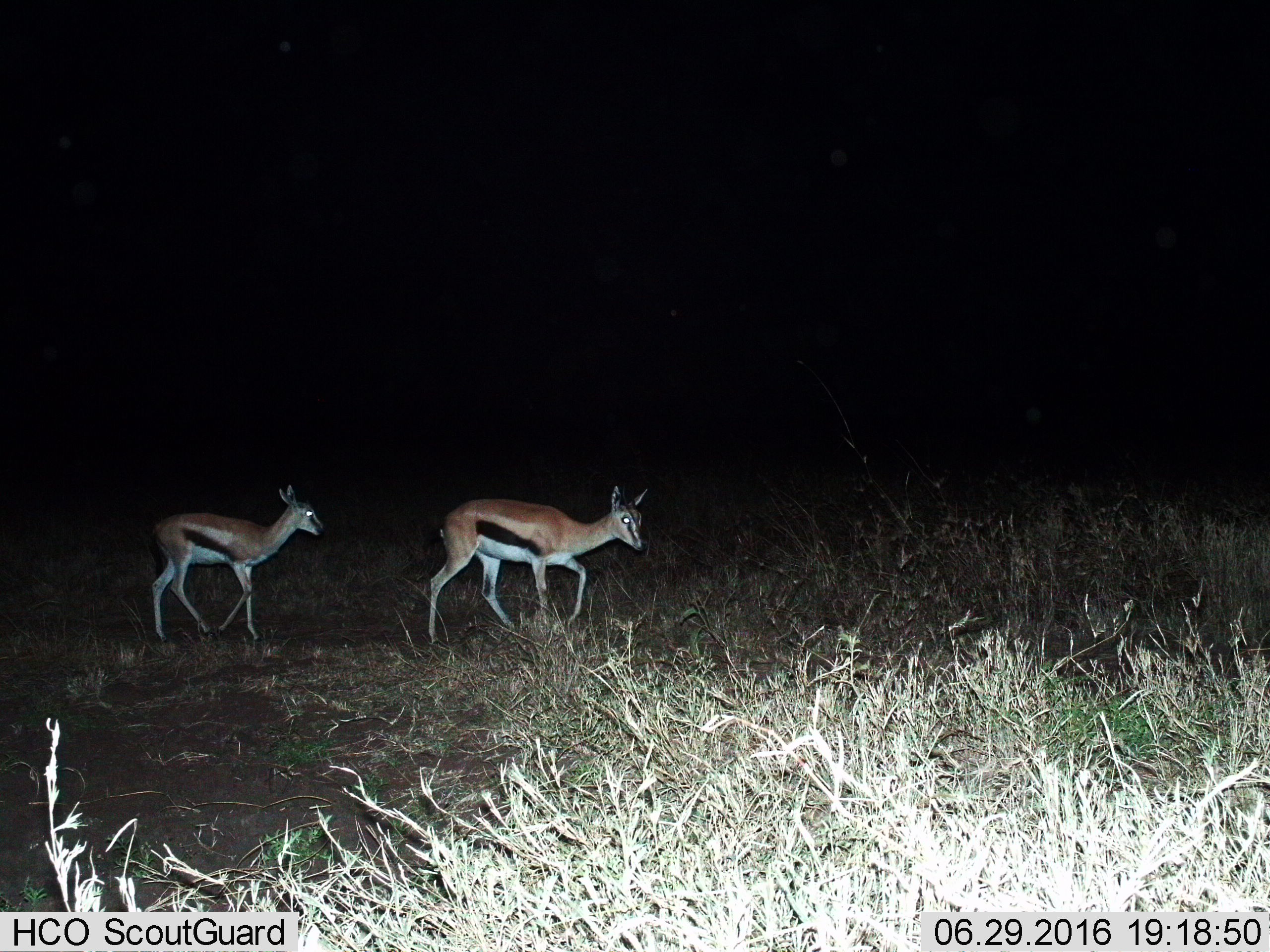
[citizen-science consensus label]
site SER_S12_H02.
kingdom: Animalia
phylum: Chordata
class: Mammalia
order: Artiodactyla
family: Bovidae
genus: Eudorcas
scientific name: Eudorcas thomsonii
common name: thomson's gazelle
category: gazellethomsons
Gazellethomsons (thomson's gazelle) (Eudorcas thomsonii), count 2. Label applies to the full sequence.